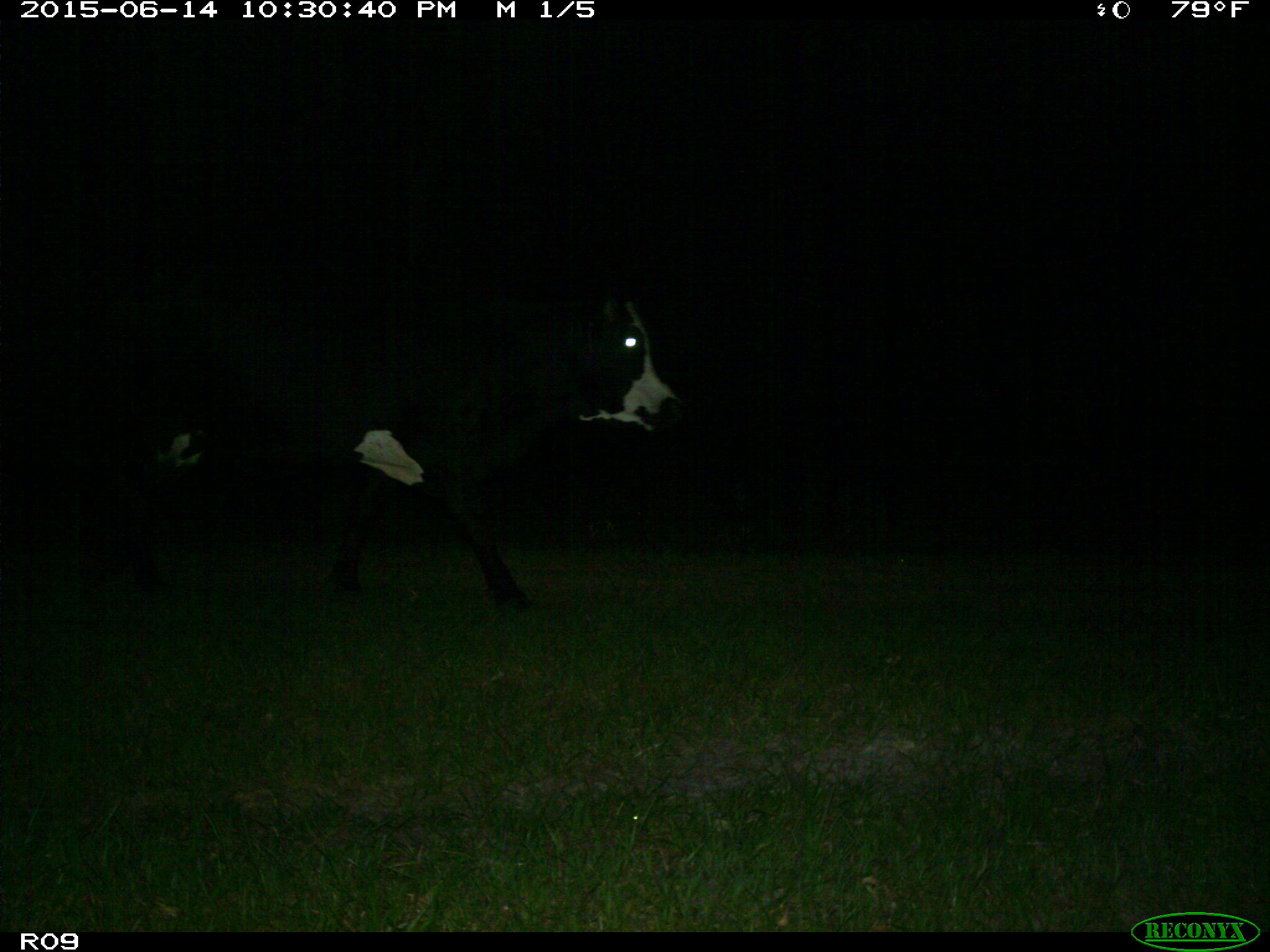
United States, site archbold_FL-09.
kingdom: Animalia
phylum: Chordata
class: Mammalia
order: Artiodactyla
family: Bovidae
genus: Bos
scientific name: Bos taurus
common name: domestic cow